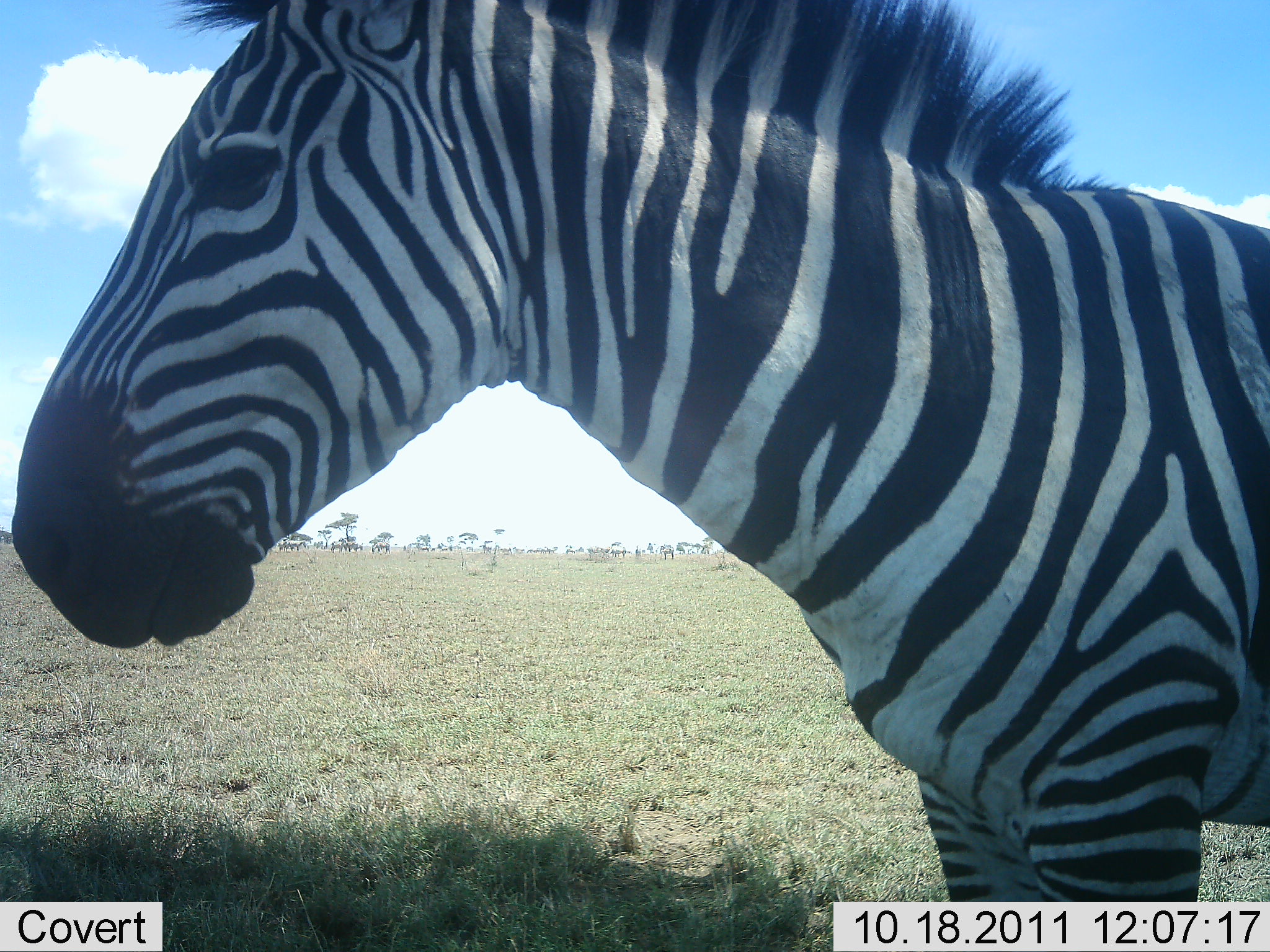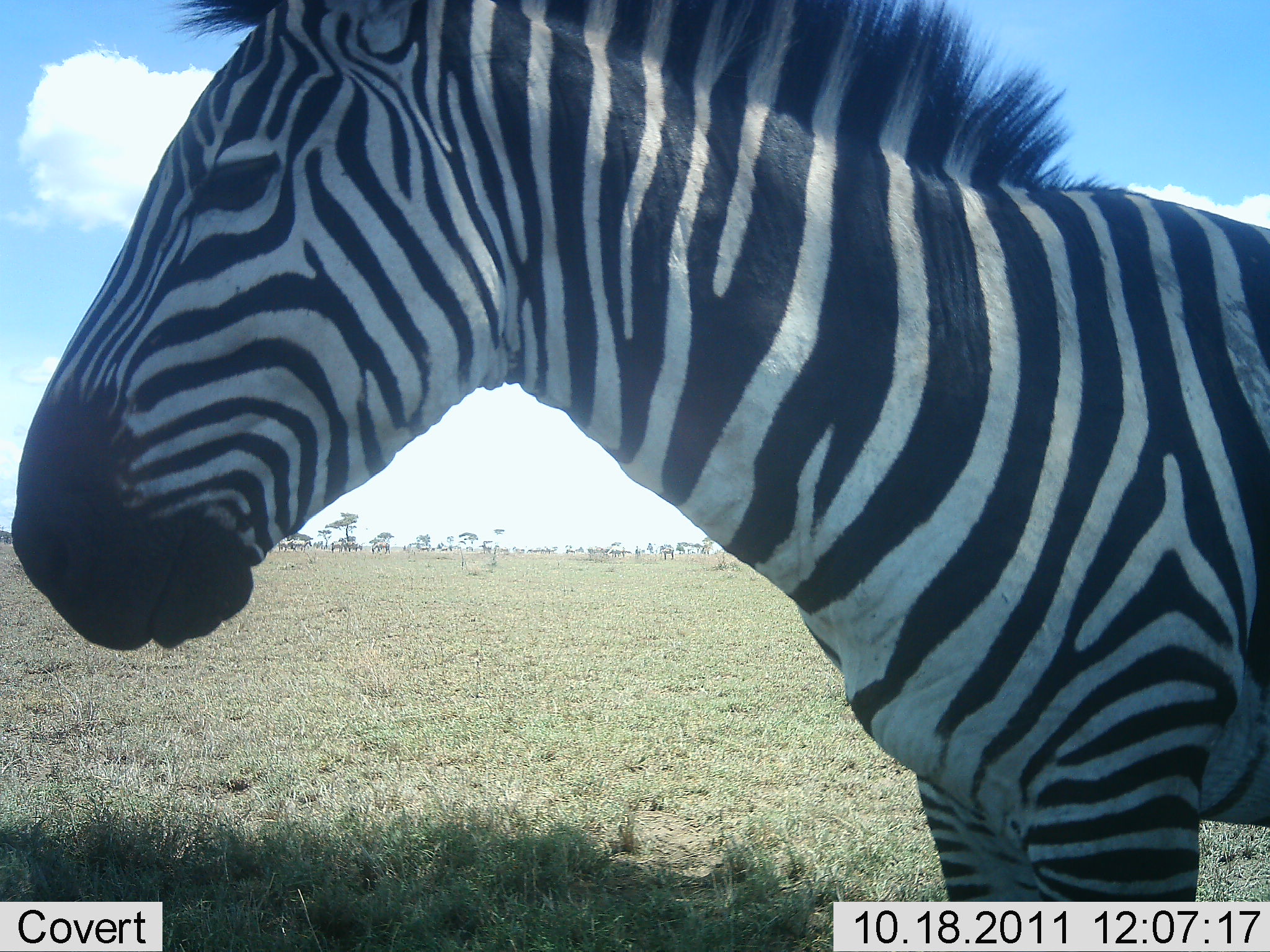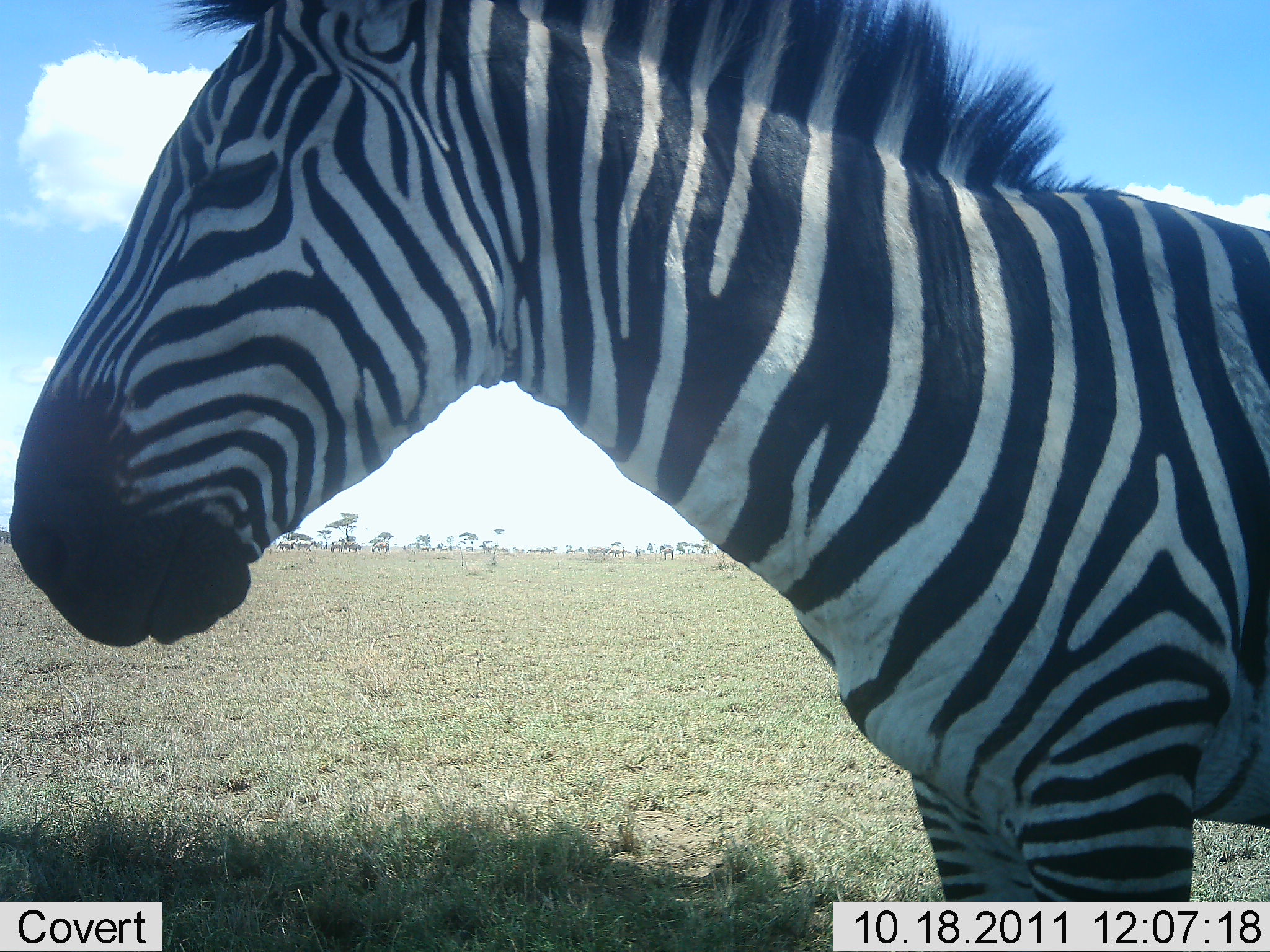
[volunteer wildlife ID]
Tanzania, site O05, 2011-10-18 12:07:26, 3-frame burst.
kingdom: Animalia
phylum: Chordata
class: Mammalia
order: Perissodactyla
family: Equidae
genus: Equus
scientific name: Equus quagga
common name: plains zebra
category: zebra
Zebra (plains zebra) (Equus quagga), count 1. Behavior (volunteer vote fractions): standing 100%, resting 8%, moving 0%, interacting 0%. Young present (vote fraction): 0%. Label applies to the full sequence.